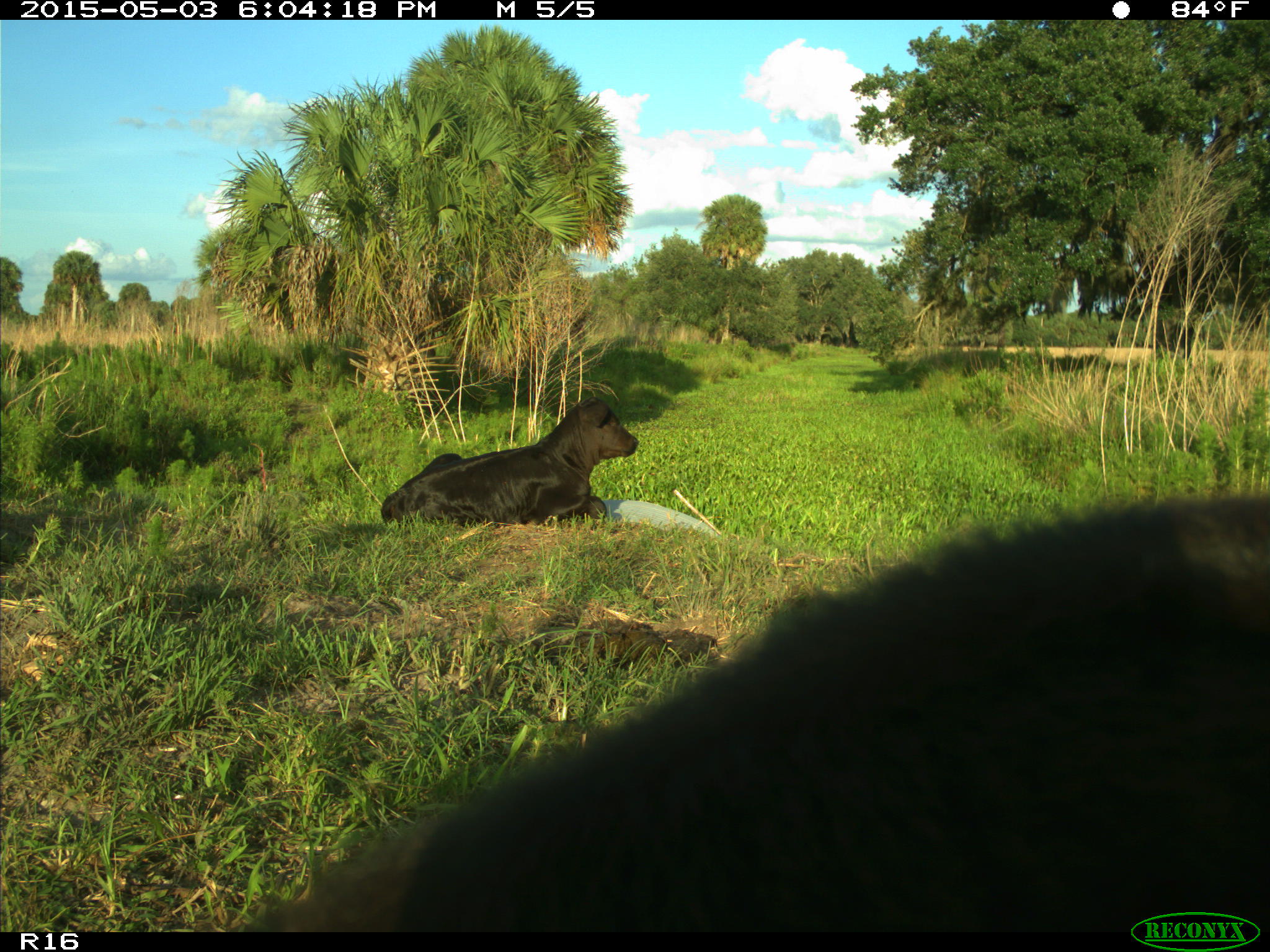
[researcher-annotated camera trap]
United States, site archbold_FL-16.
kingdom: Animalia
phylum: Chordata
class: Mammalia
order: Artiodactyla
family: Bovidae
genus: Bos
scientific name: Bos taurus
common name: domestic cow